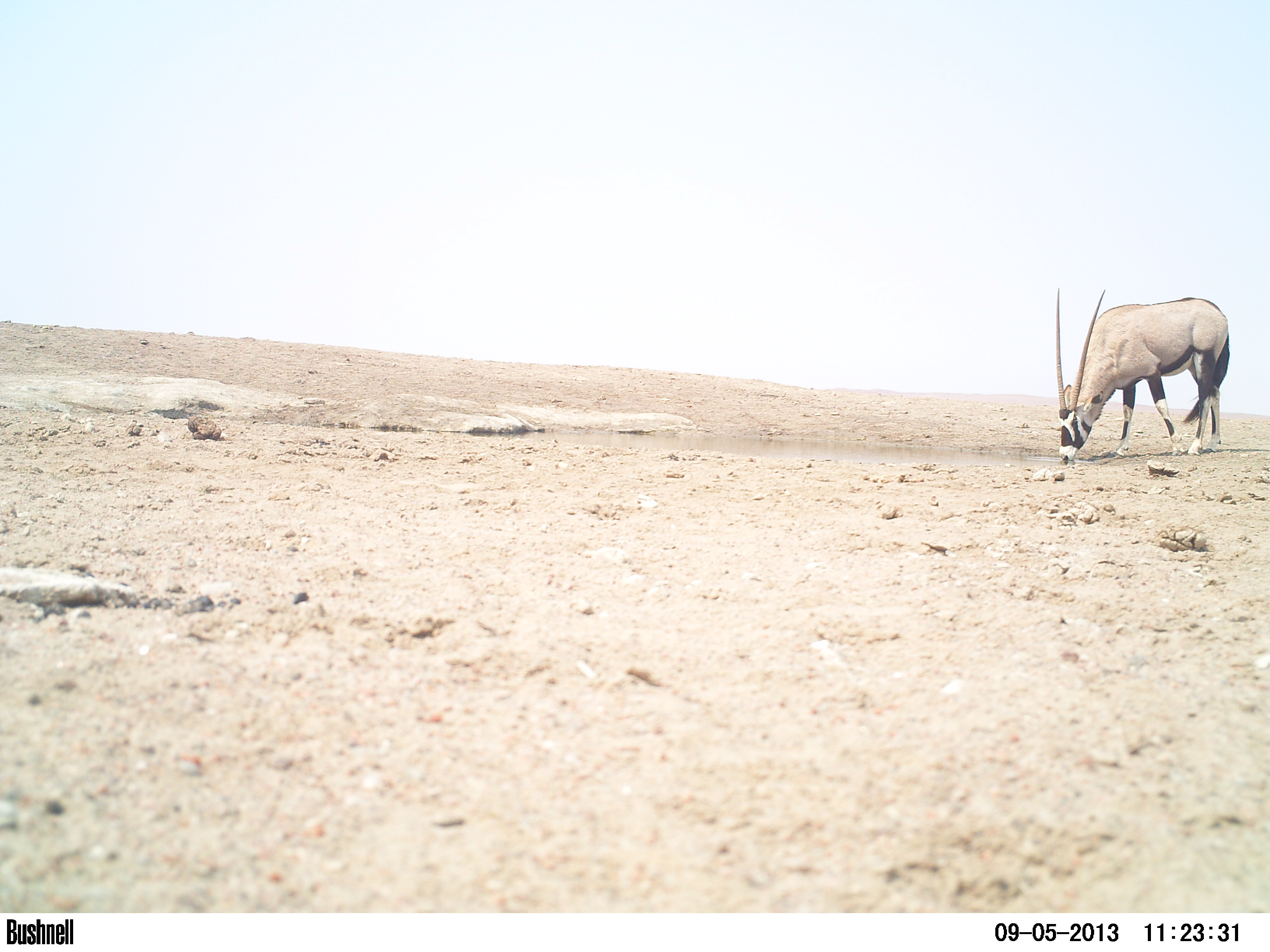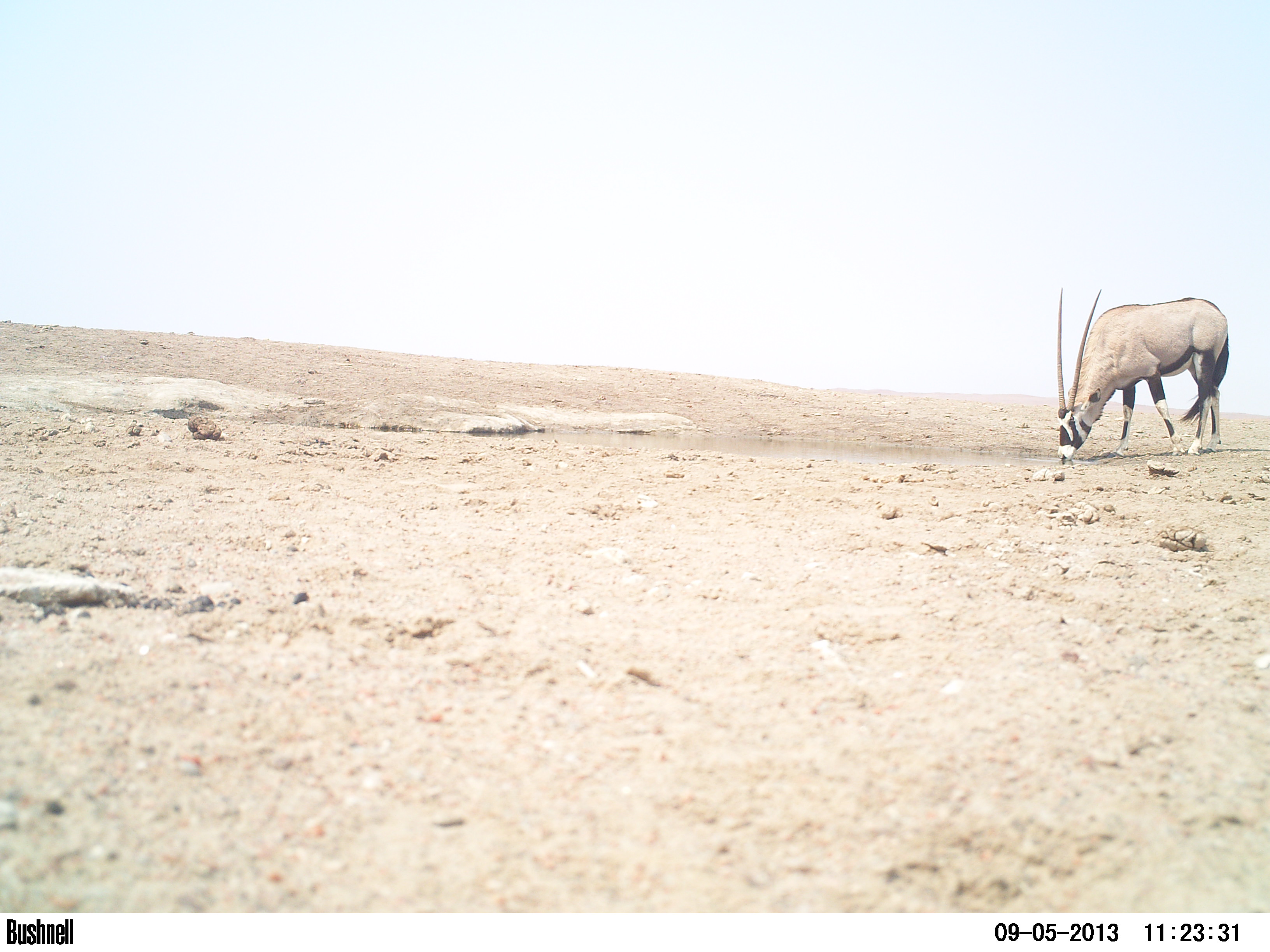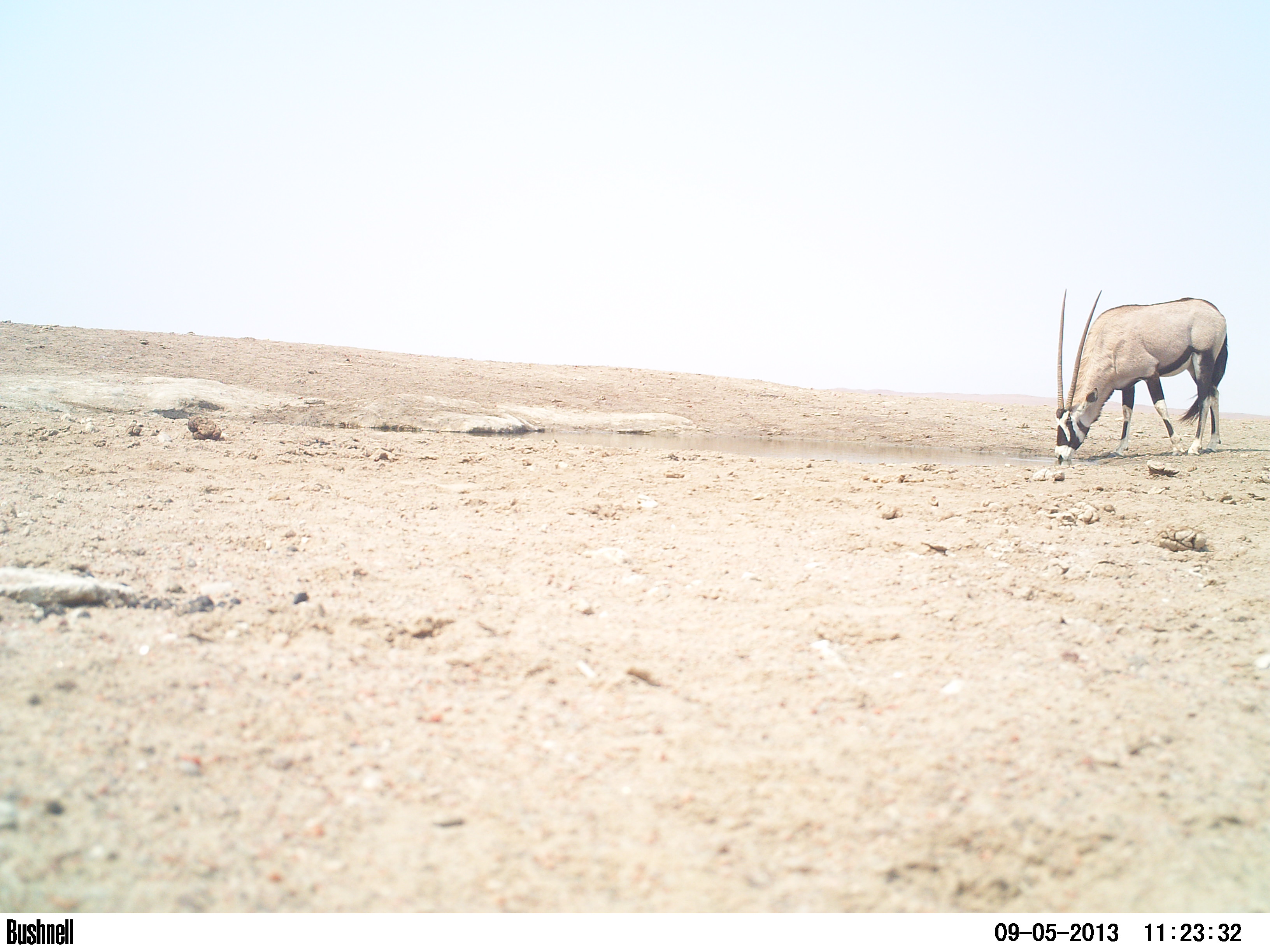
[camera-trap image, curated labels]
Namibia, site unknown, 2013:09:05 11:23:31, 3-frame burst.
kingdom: Animalia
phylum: Chordata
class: Mammalia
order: Artiodactyla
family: Bovidae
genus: Oryx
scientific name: Oryx gazella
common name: gemsbok